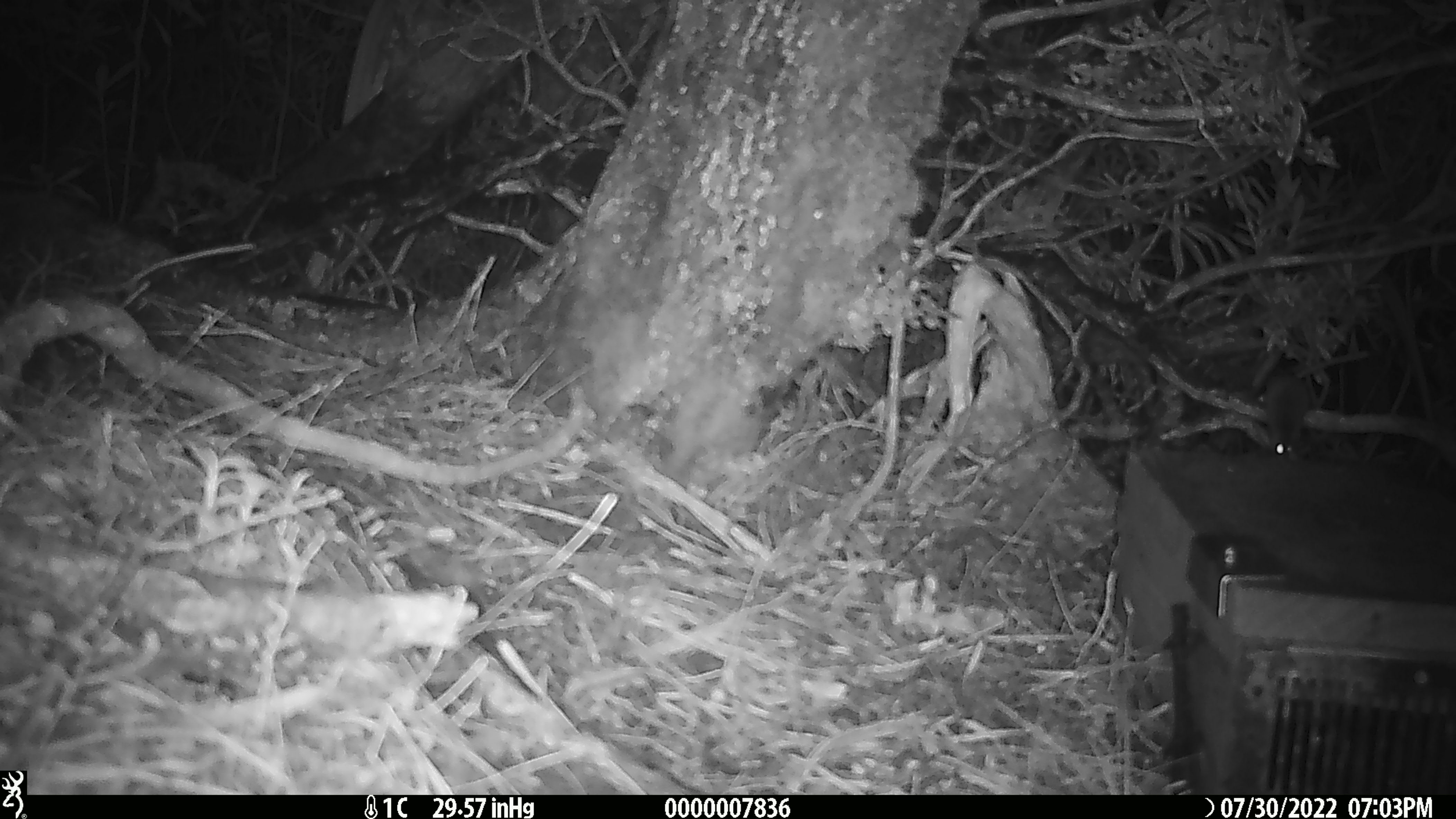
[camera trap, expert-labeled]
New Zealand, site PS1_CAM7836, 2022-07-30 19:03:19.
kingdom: Animalia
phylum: Chordata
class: Mammalia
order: Rodentia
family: Muridae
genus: Mus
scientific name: Mus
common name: mouse